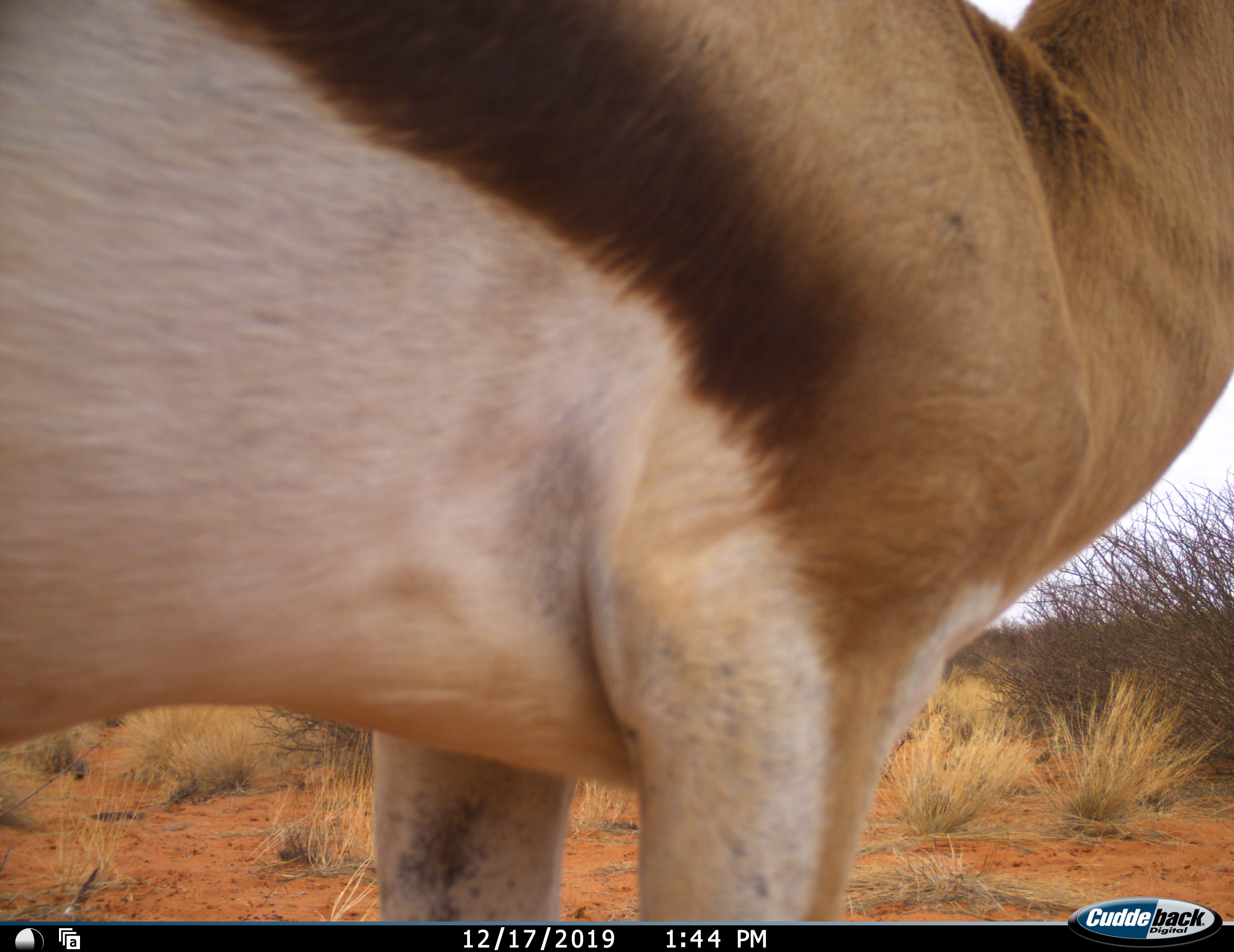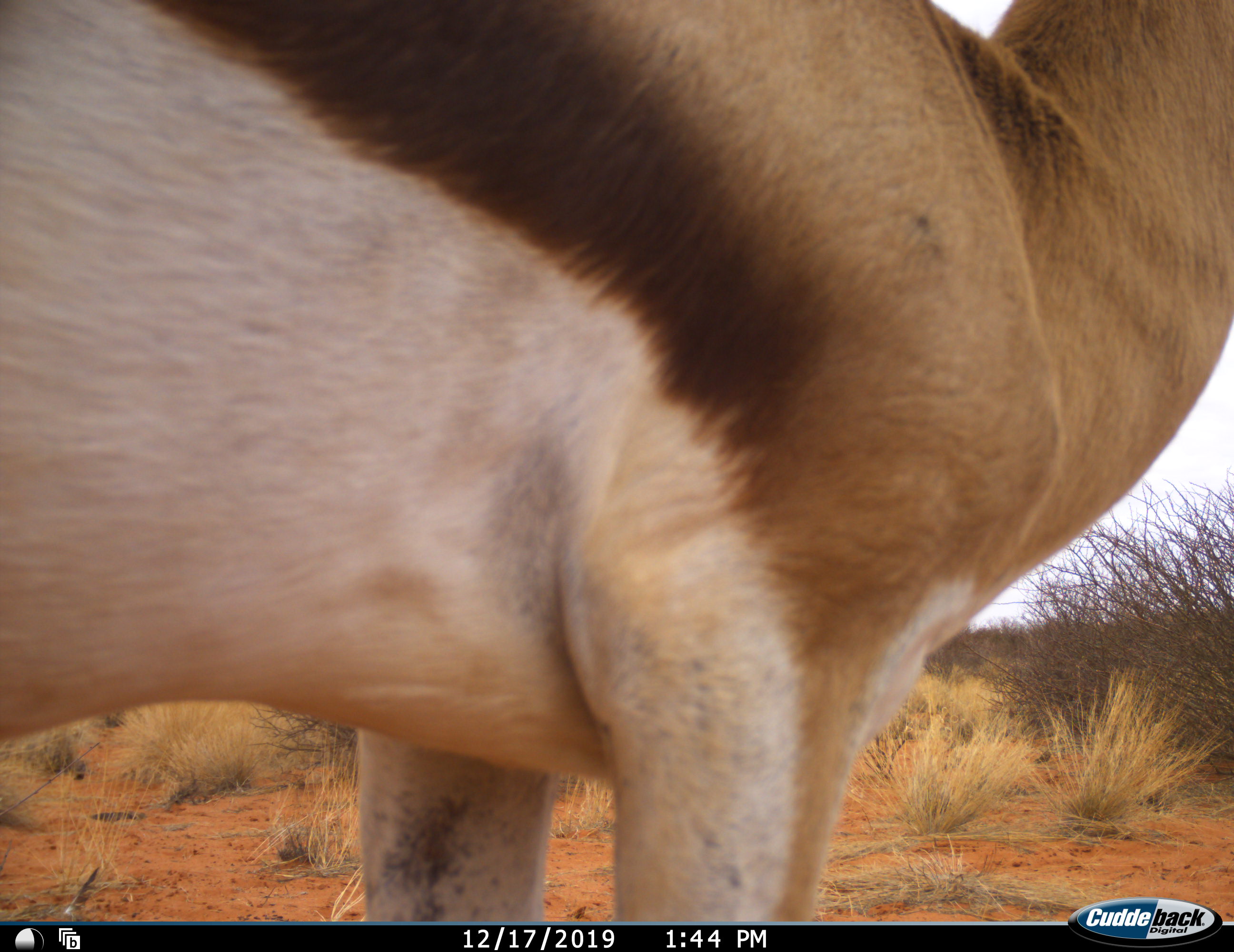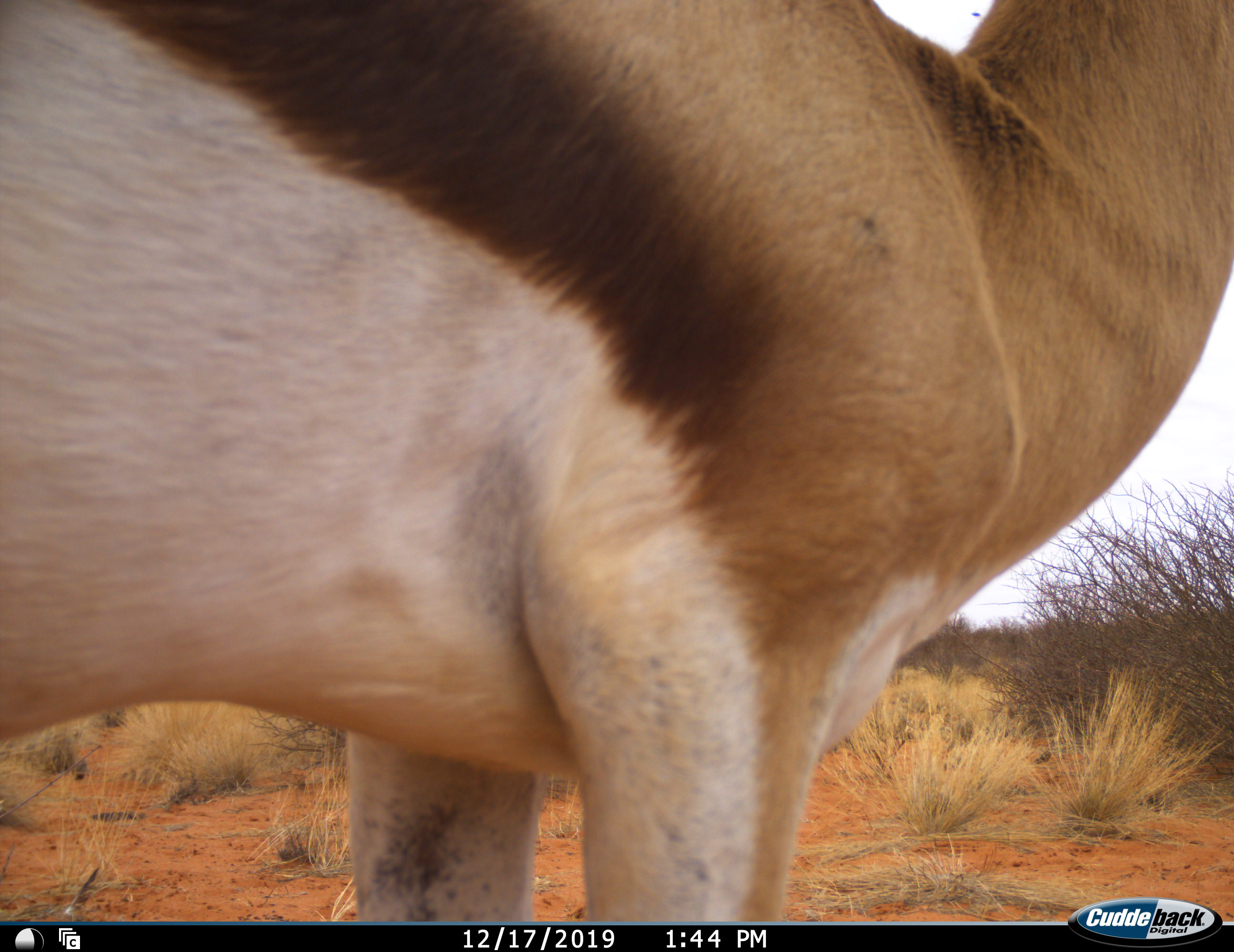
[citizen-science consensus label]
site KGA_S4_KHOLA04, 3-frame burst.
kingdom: Animalia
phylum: Chordata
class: Mammalia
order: Artiodactyla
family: Bovidae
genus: Antidorcas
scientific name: Antidorcas marsupialis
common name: springbok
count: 1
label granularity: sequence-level